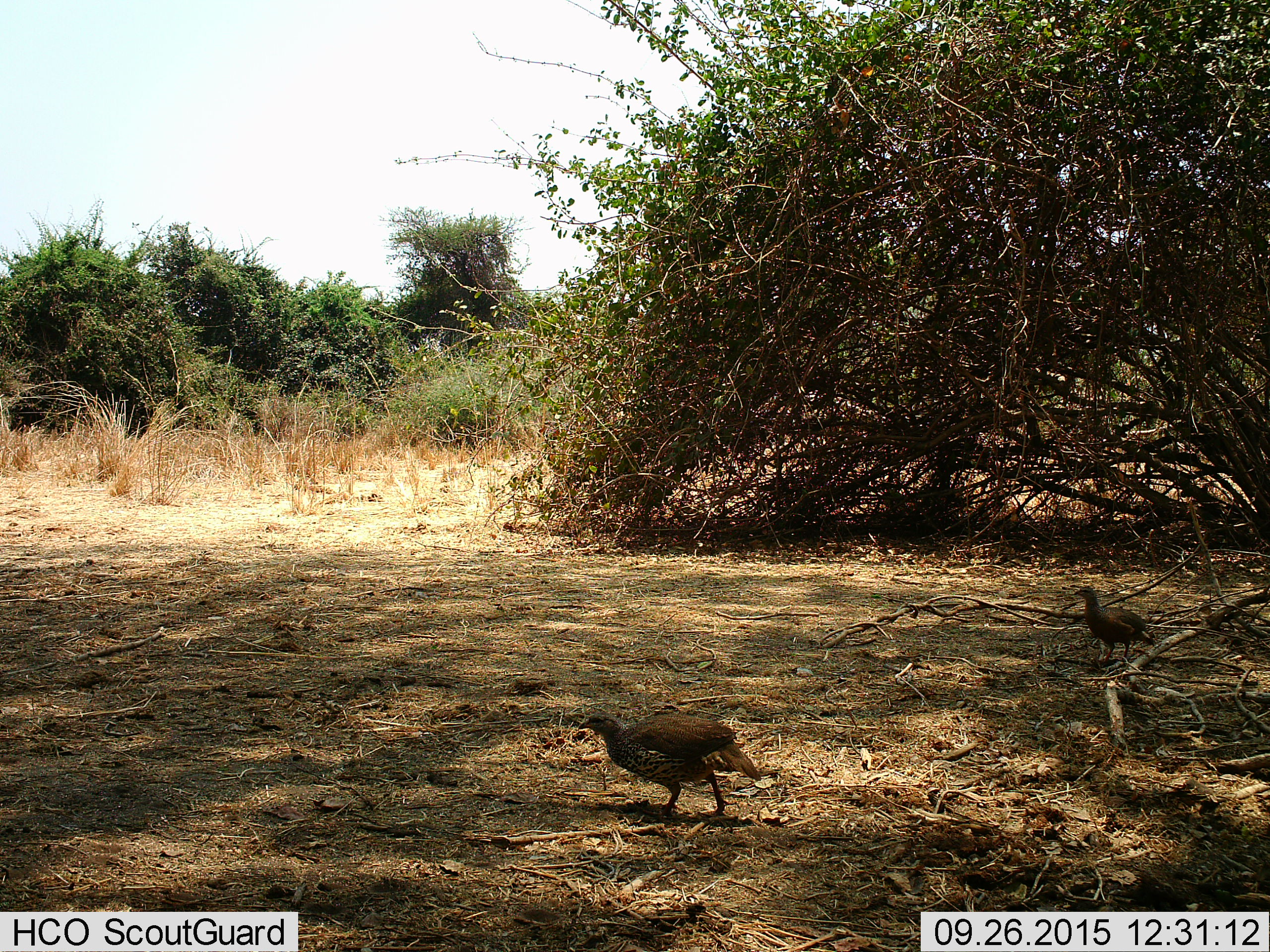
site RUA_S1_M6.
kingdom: Animalia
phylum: Chordata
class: Aves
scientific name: Aves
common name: bird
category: birdother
Birdother (bird) (Aves), count 2. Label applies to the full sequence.